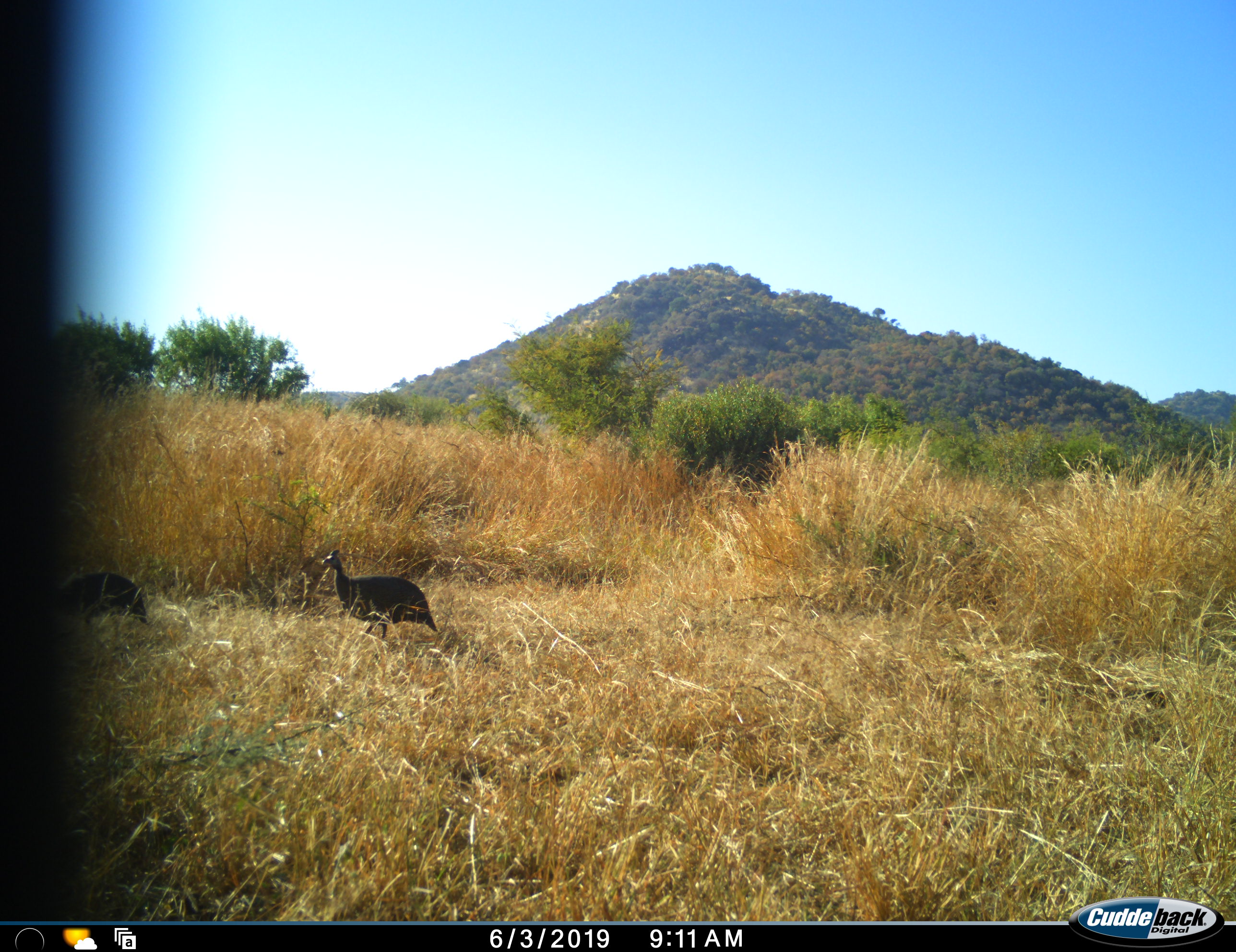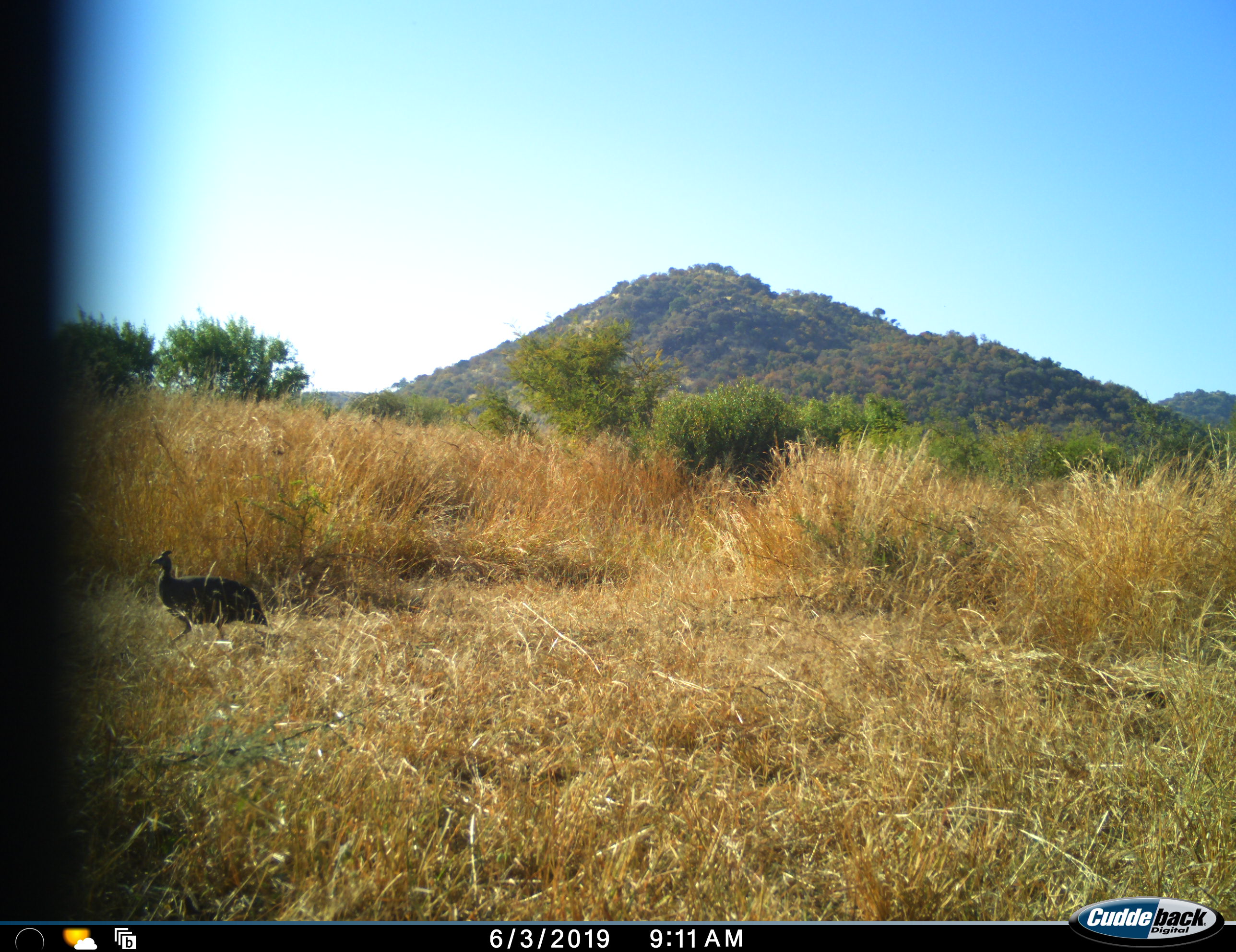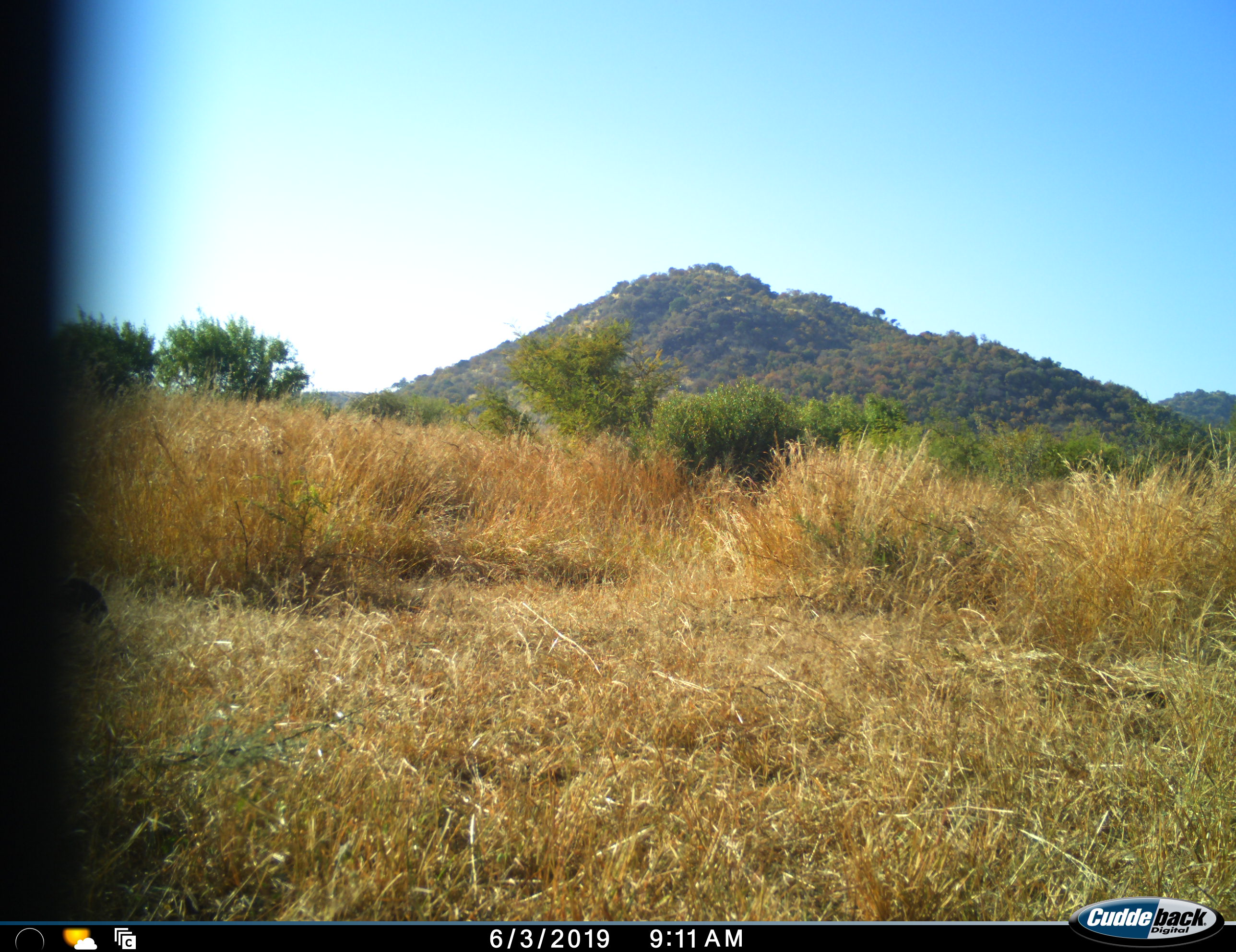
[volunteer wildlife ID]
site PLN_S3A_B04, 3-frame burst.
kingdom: Animalia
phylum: Chordata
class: Aves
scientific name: Aves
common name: bird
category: birdother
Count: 2.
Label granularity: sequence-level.